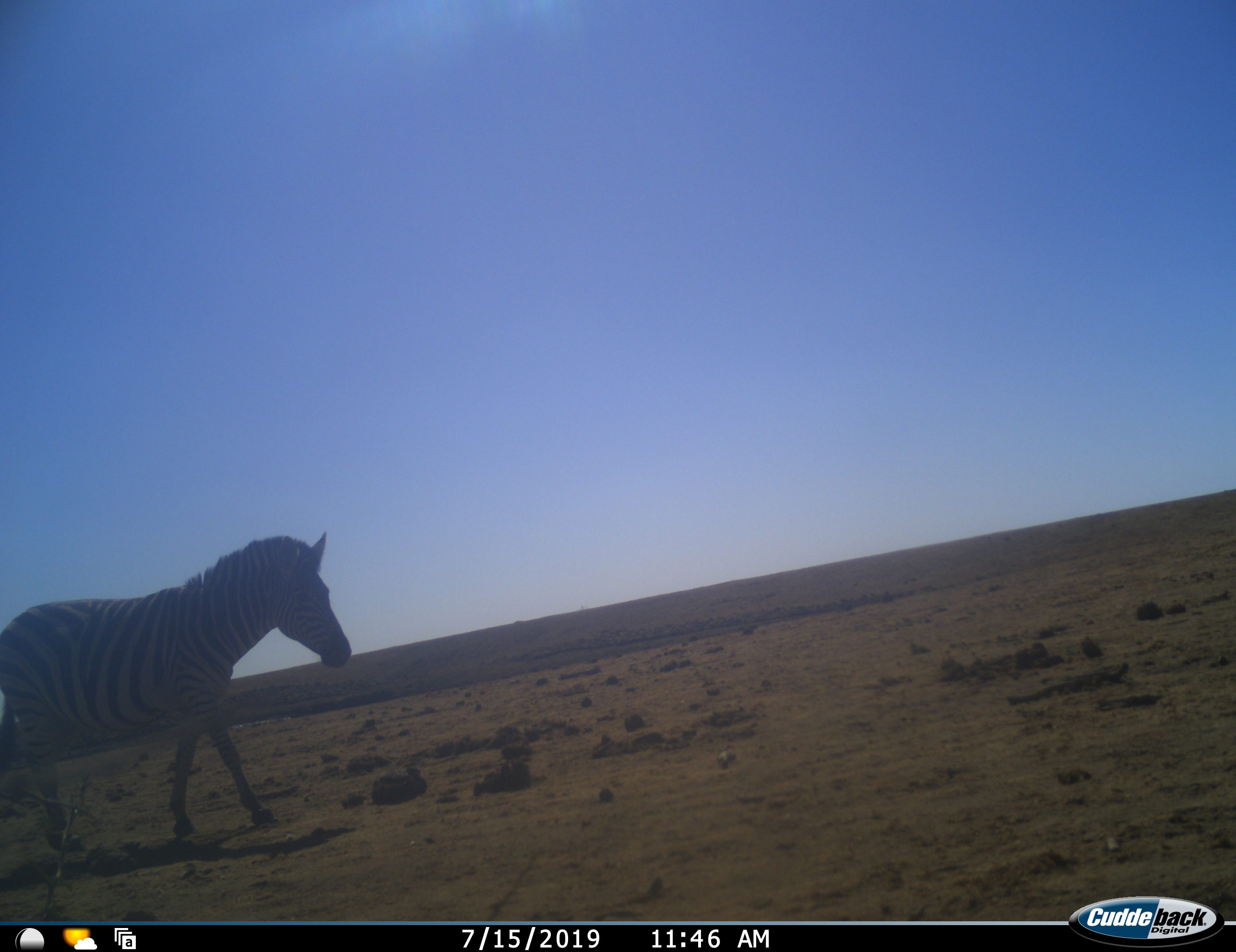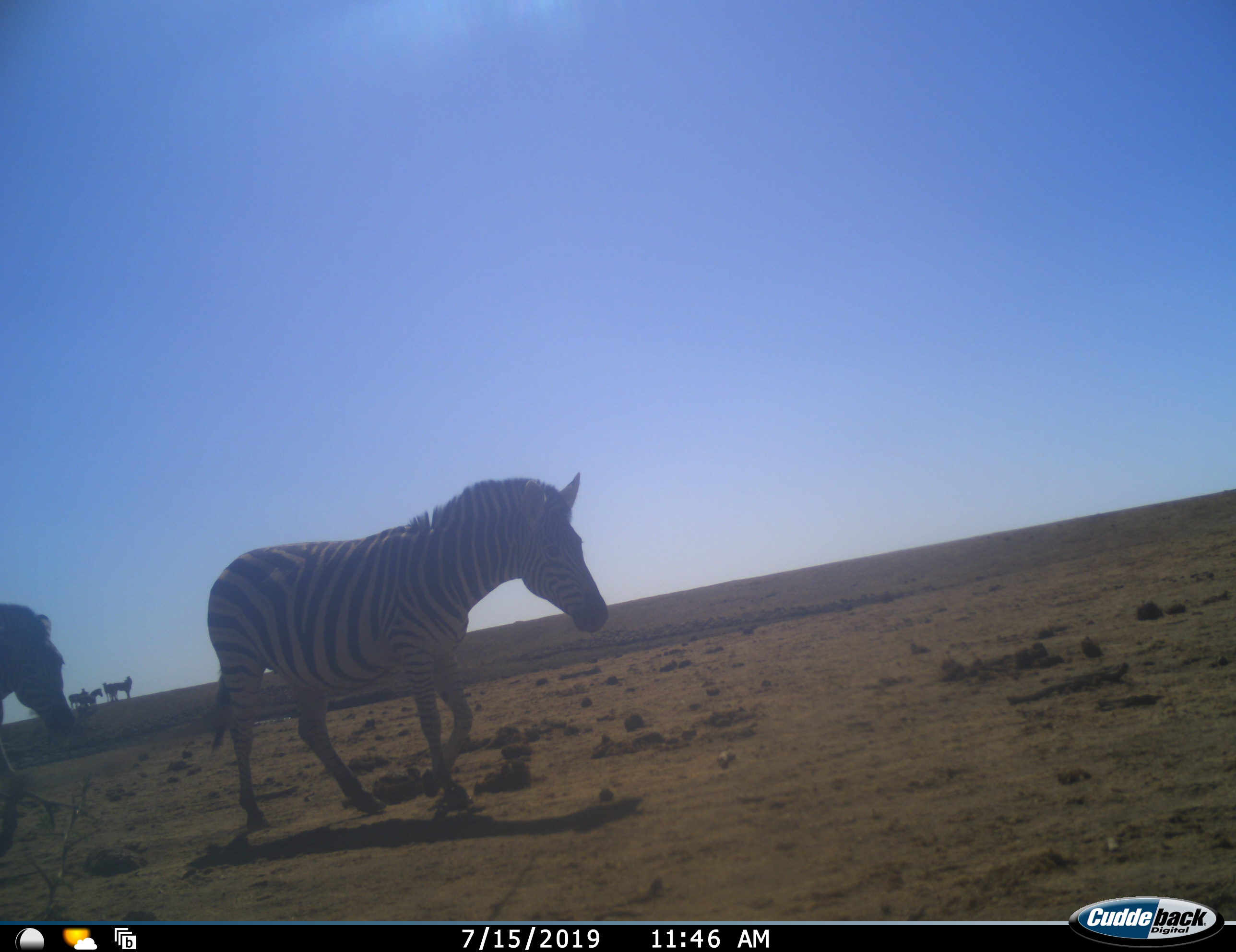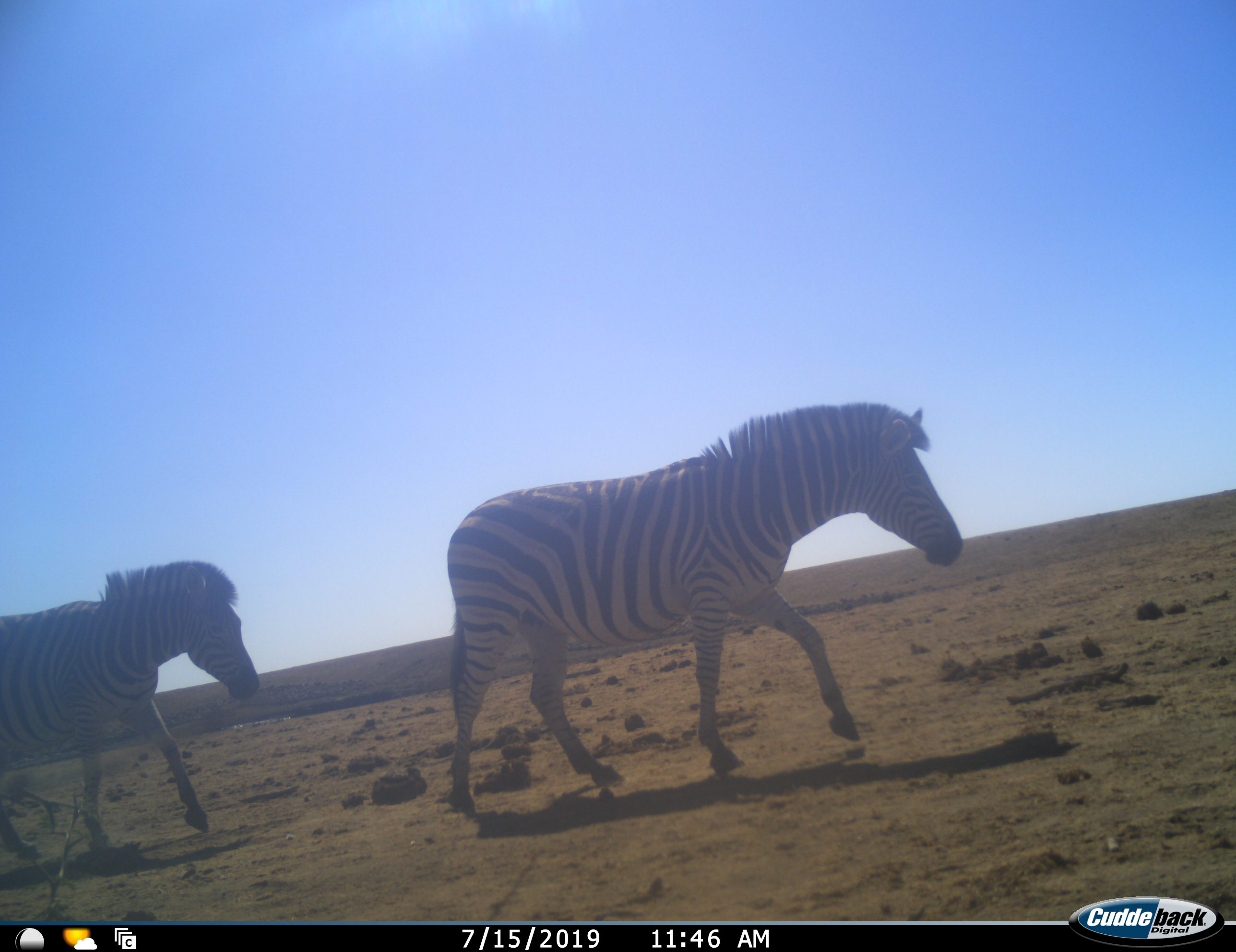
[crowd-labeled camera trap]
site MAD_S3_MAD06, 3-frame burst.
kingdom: Animalia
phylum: Chordata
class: Mammalia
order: Perissodactyla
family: Equidae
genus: Equus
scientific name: Equus quagga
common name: plains zebra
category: zebraplains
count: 4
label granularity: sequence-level